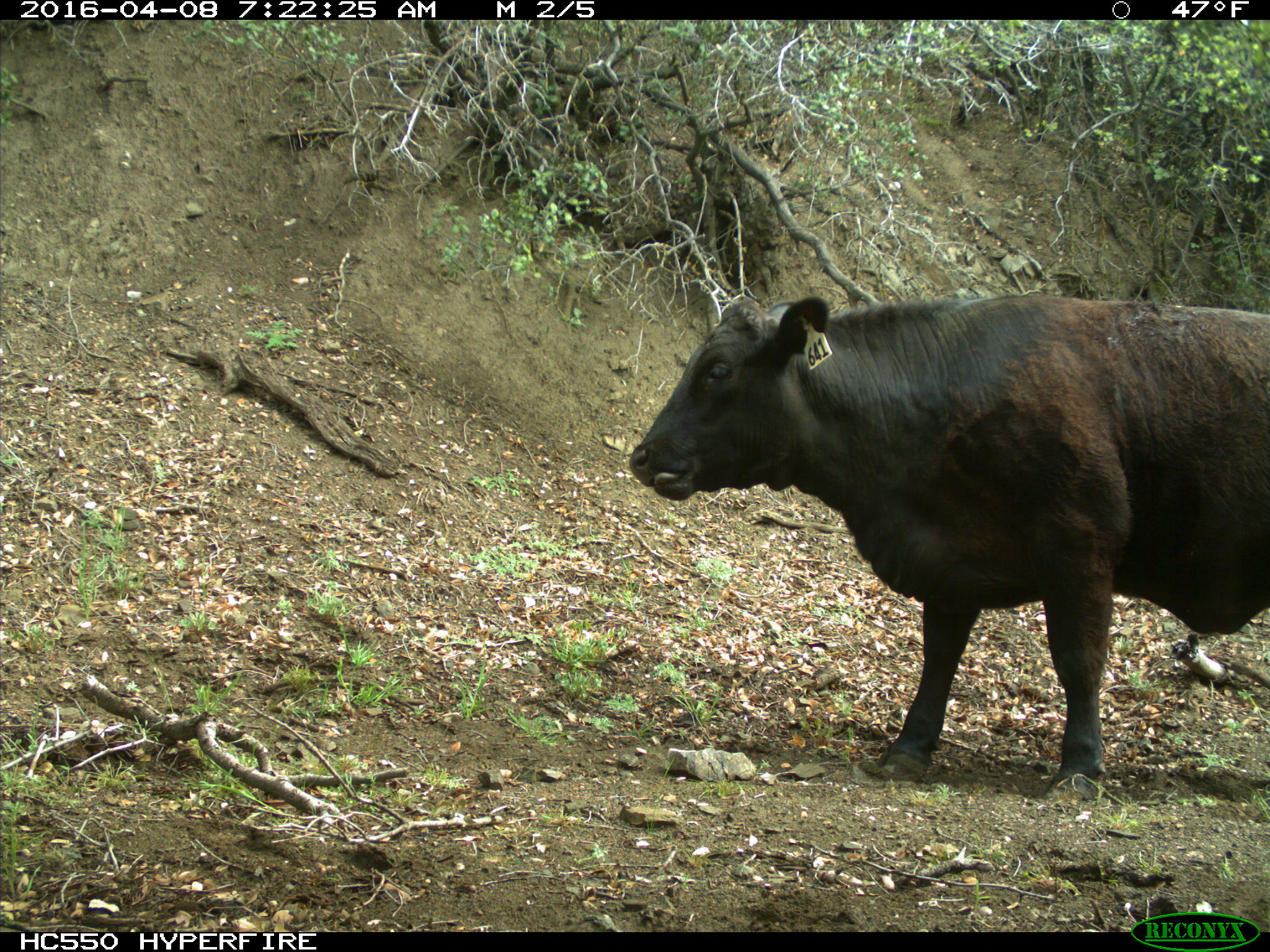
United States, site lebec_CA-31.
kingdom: Animalia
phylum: Chordata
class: Mammalia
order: Artiodactyla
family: Bovidae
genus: Bos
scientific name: Bos taurus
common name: domestic cow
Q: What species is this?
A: Bos taurus (domestic cow).